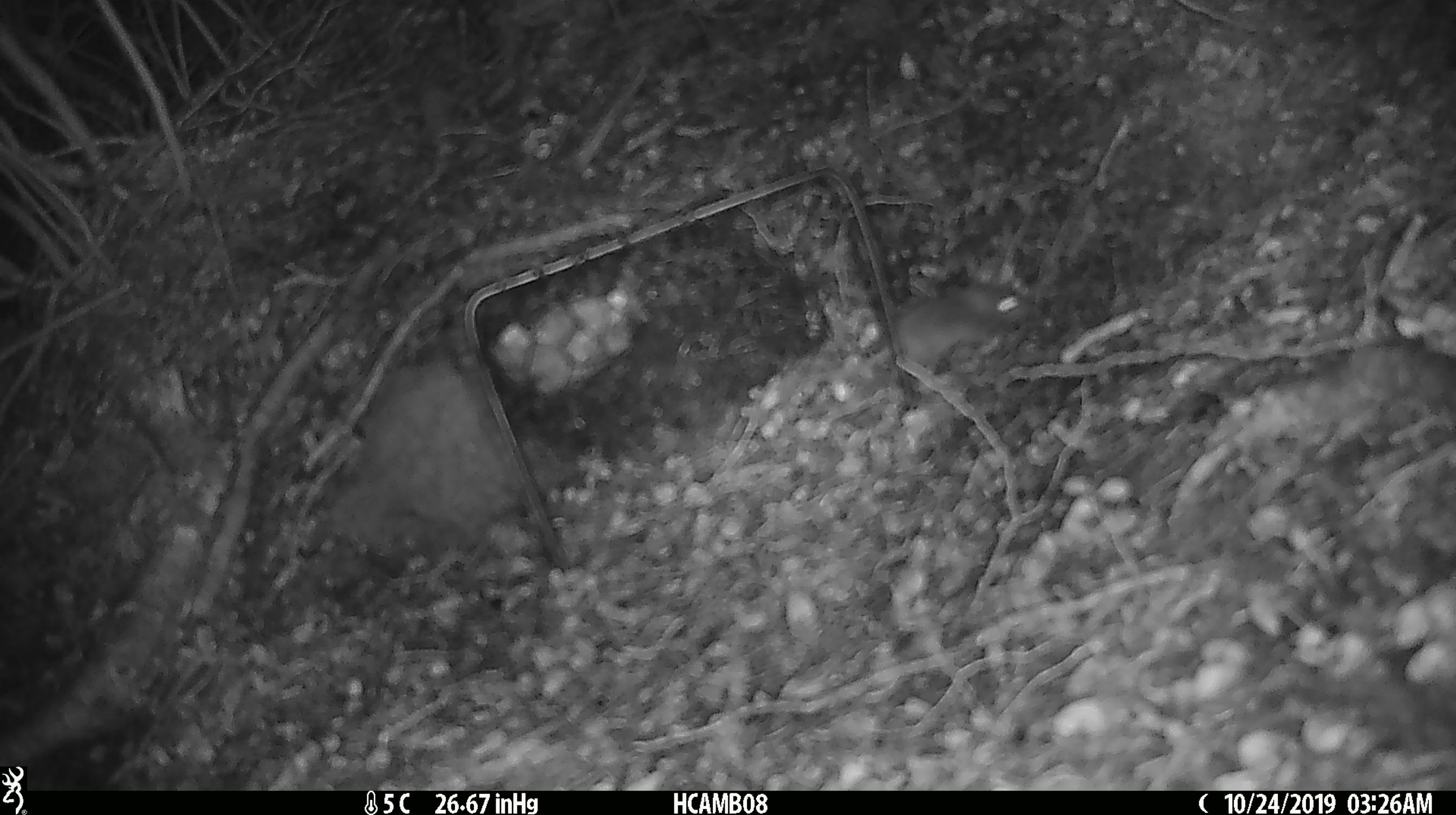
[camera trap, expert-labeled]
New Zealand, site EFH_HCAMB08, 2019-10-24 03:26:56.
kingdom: Animalia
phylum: Chordata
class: Mammalia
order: Rodentia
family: Muridae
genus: Mus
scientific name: Mus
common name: mouse